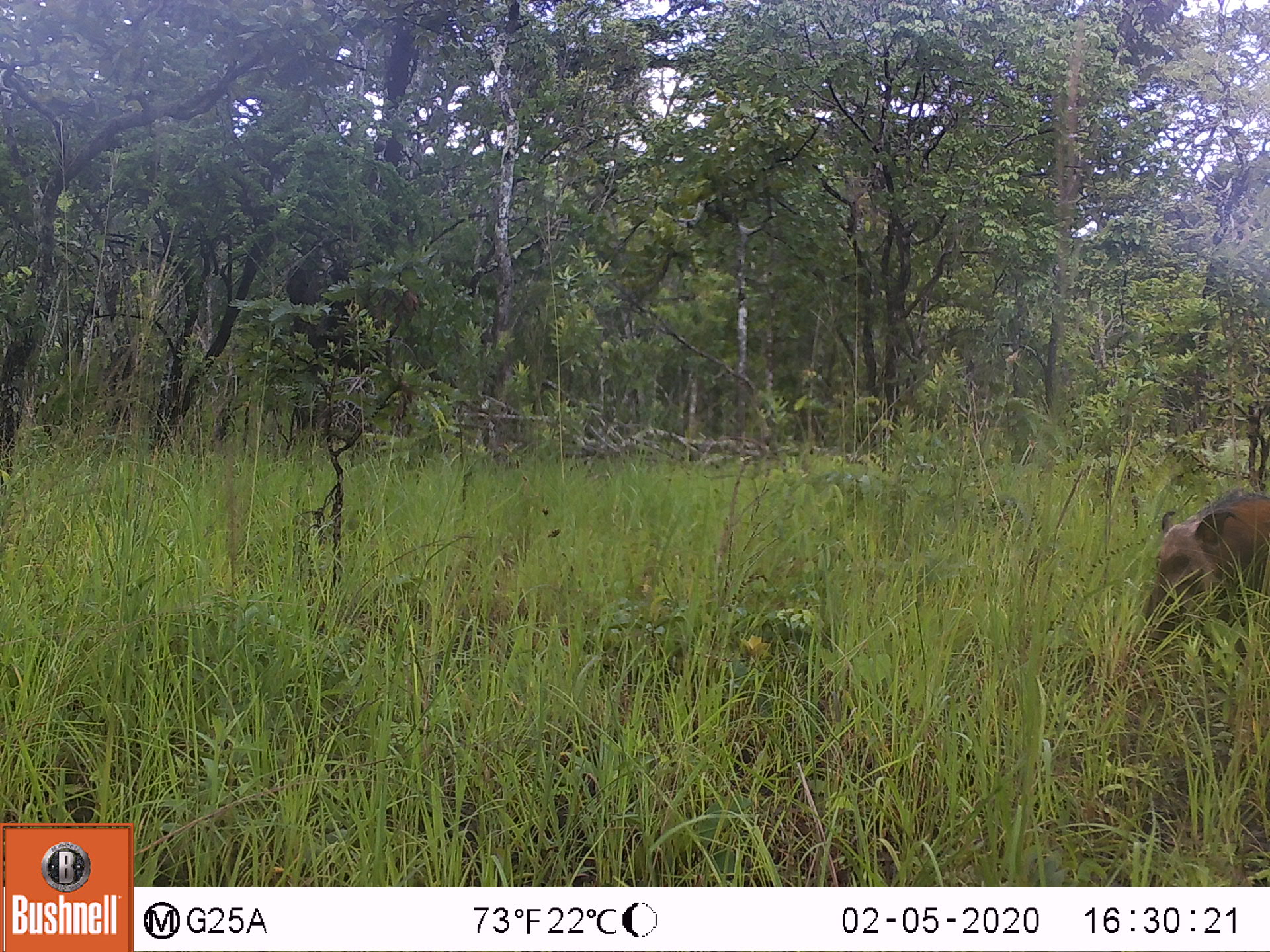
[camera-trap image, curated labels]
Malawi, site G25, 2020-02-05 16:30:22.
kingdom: Animalia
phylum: Chordata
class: Mammalia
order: Artiodactyla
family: Suidae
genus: Potamochoerus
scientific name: Potamochoerus larvatus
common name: bushpig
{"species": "bushpig (Potamochoerus larvatus)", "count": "1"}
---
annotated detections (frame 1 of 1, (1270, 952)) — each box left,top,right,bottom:
bushpig: 1131,485,1267,662